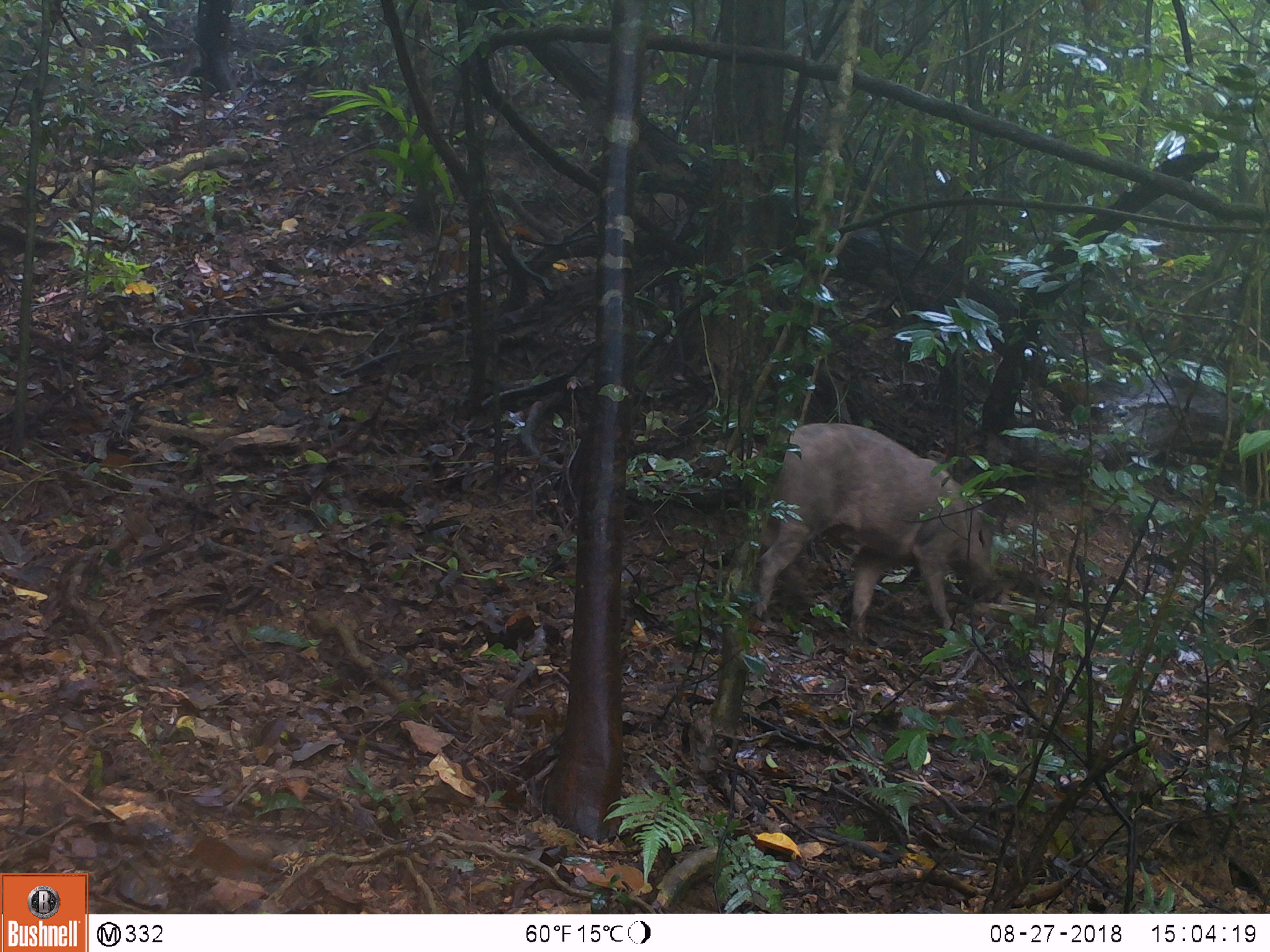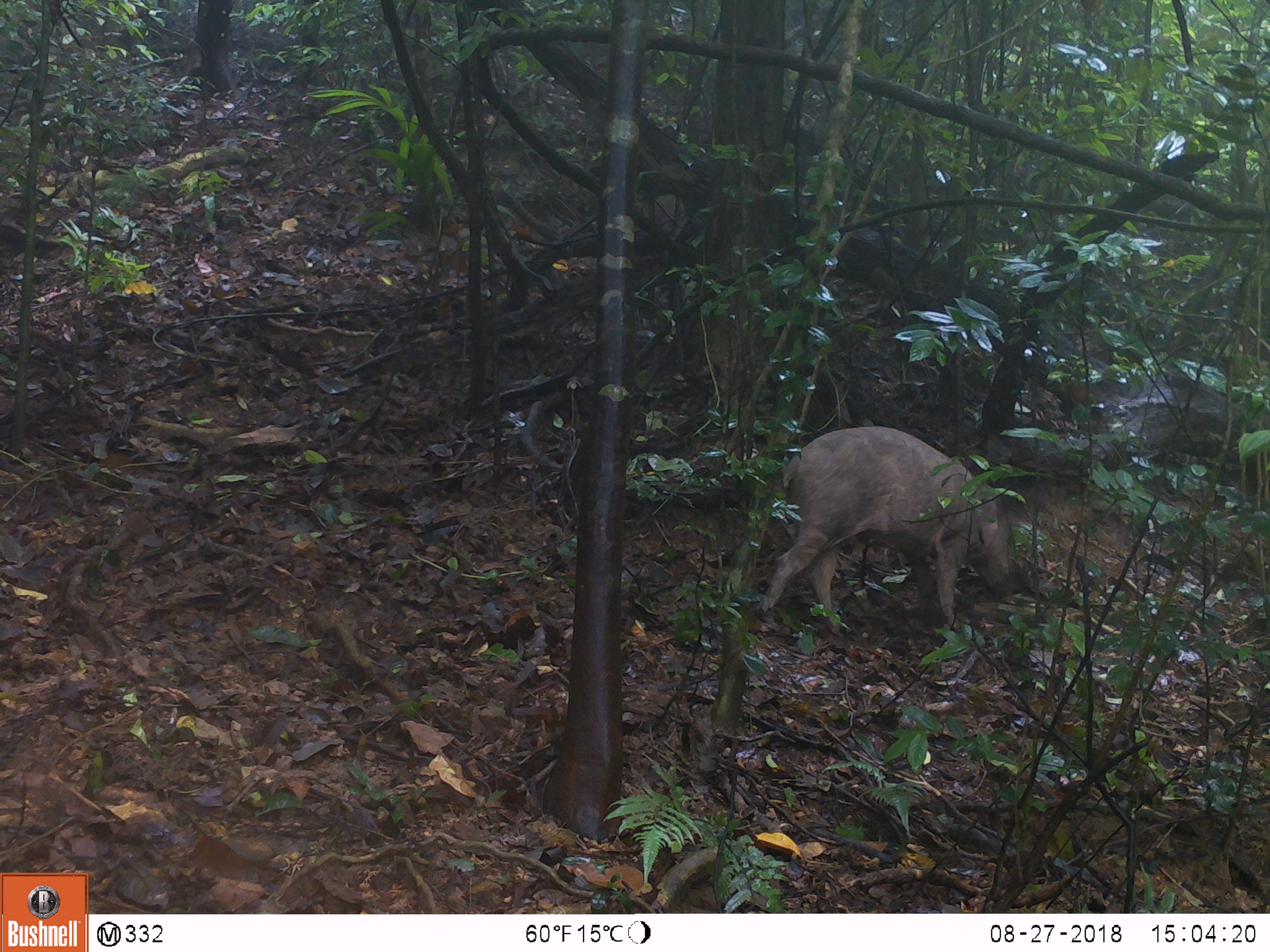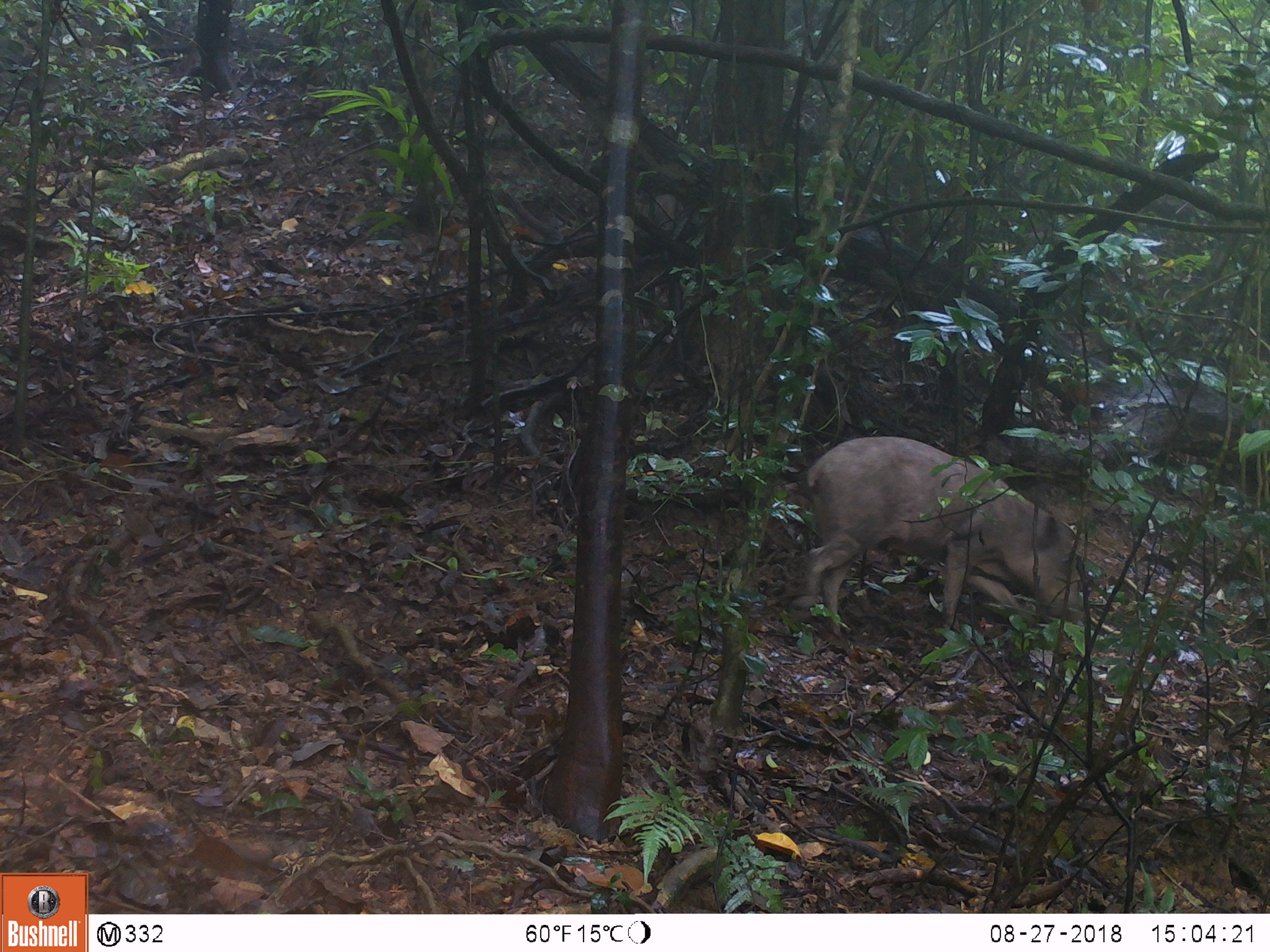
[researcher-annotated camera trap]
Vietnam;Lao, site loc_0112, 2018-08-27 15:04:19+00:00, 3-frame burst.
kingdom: Animalia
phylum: Chordata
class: Mammalia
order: Artiodactyla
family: Suidae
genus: Sus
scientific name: Sus scrofa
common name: eurasian wild pig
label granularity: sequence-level